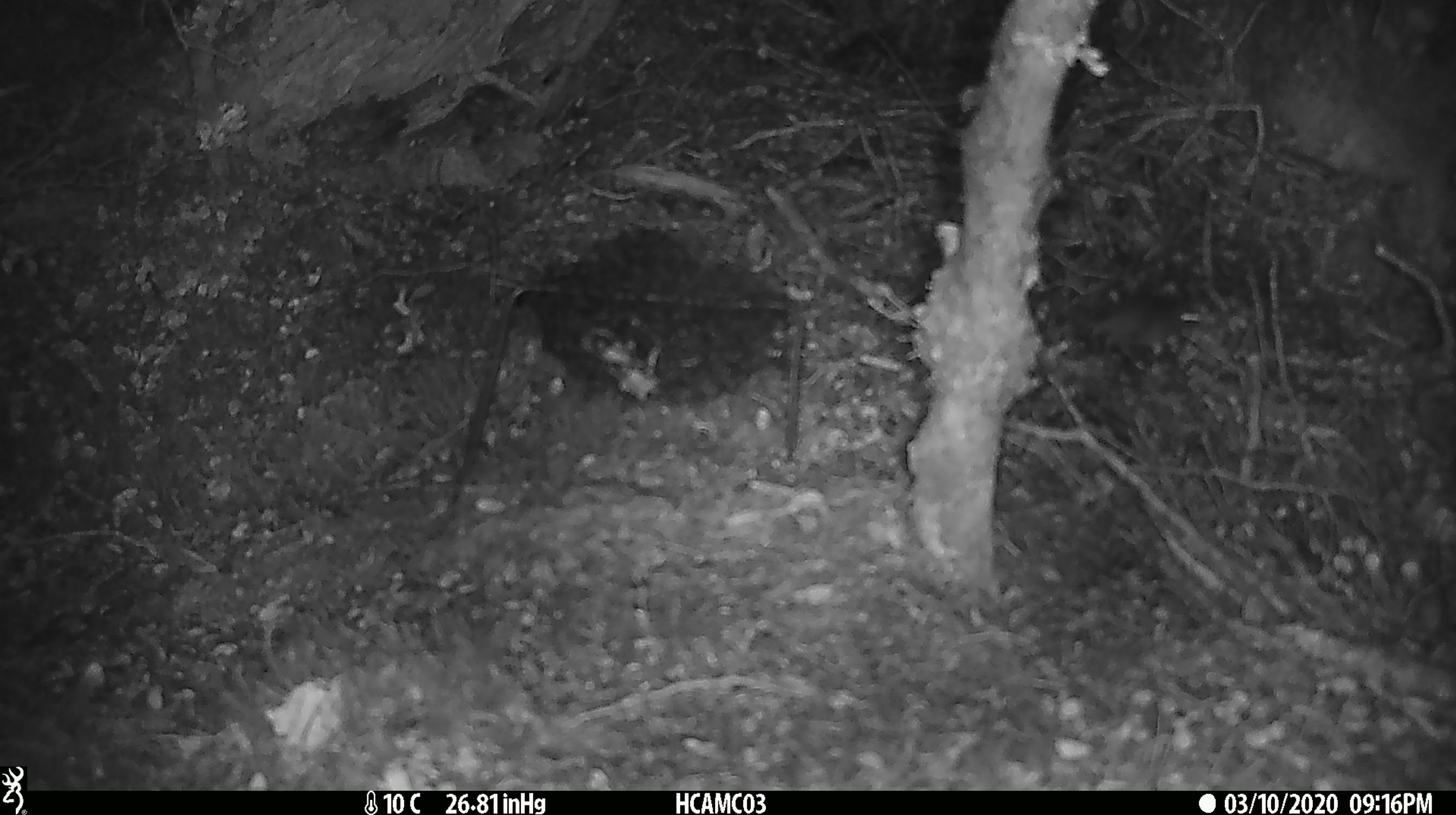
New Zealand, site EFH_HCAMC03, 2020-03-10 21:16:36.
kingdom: Animalia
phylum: Chordata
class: Mammalia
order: Rodentia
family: Muridae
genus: Mus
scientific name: Mus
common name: mouse